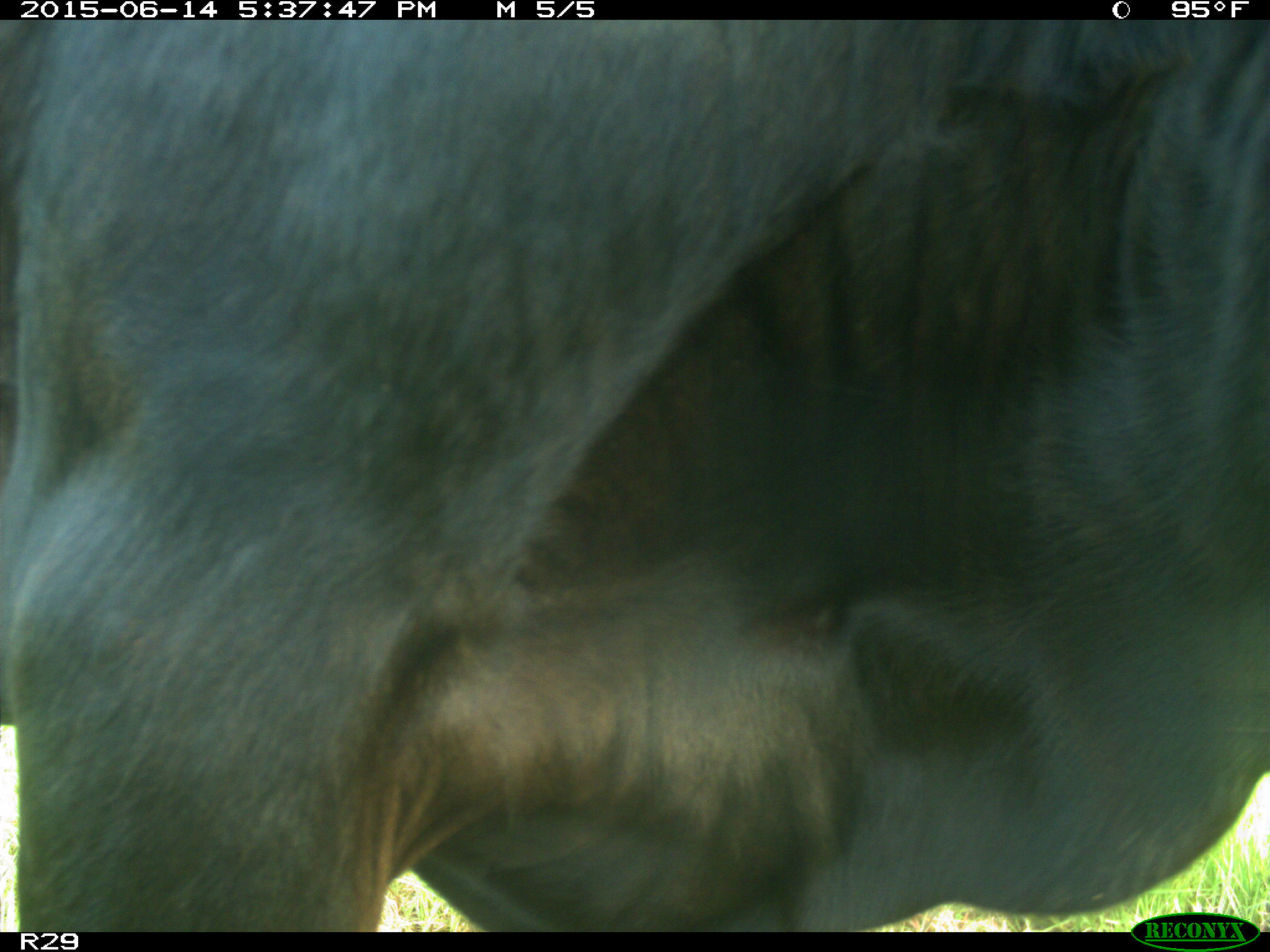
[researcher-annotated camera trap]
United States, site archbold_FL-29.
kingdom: Animalia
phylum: Chordata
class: Mammalia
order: Artiodactyla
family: Bovidae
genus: Bos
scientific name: Bos taurus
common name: domestic cow